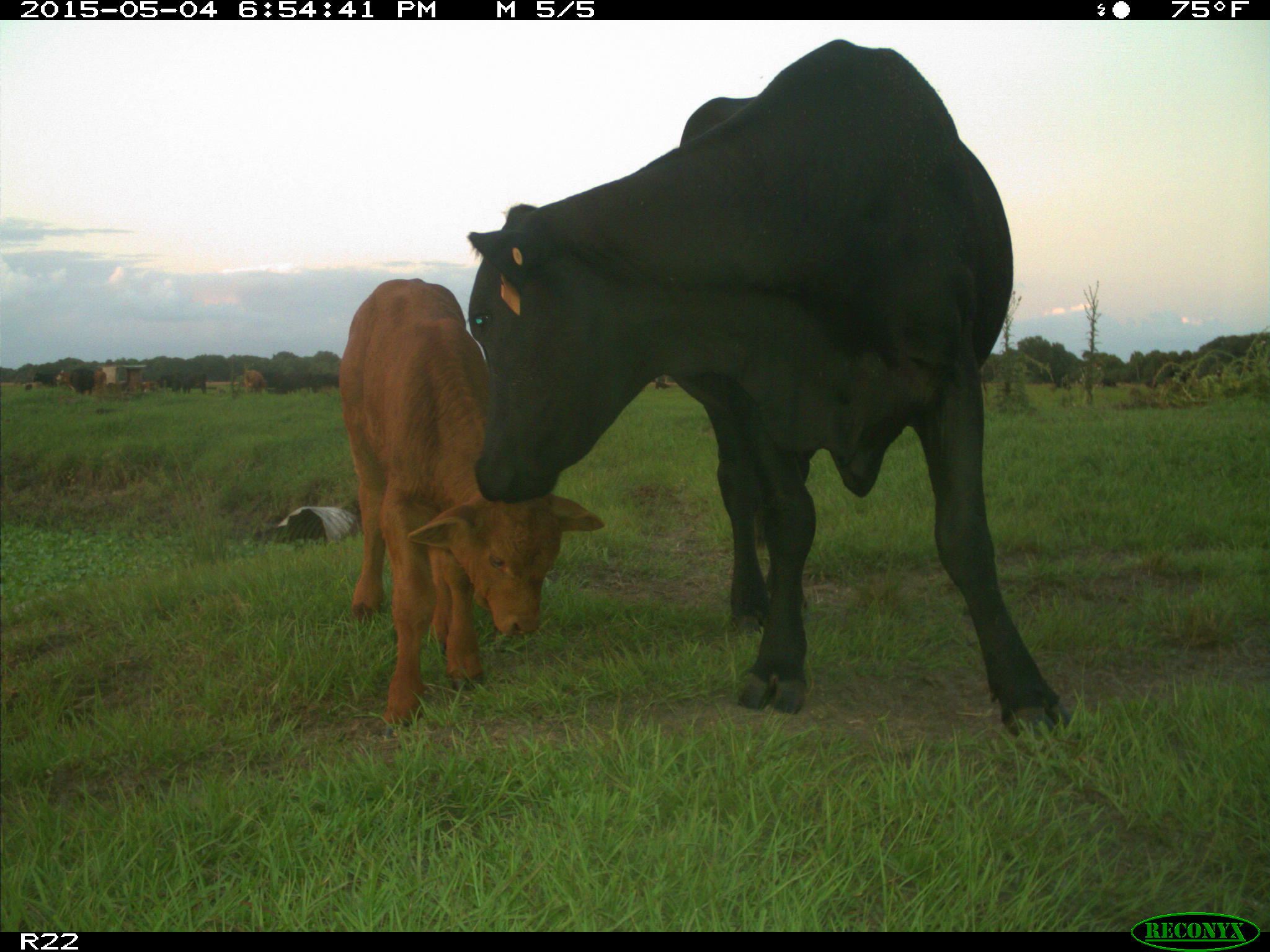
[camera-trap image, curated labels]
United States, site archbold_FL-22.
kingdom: Animalia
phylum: Chordata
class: Mammalia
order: Artiodactyla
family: Bovidae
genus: Bos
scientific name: Bos taurus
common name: domestic cow